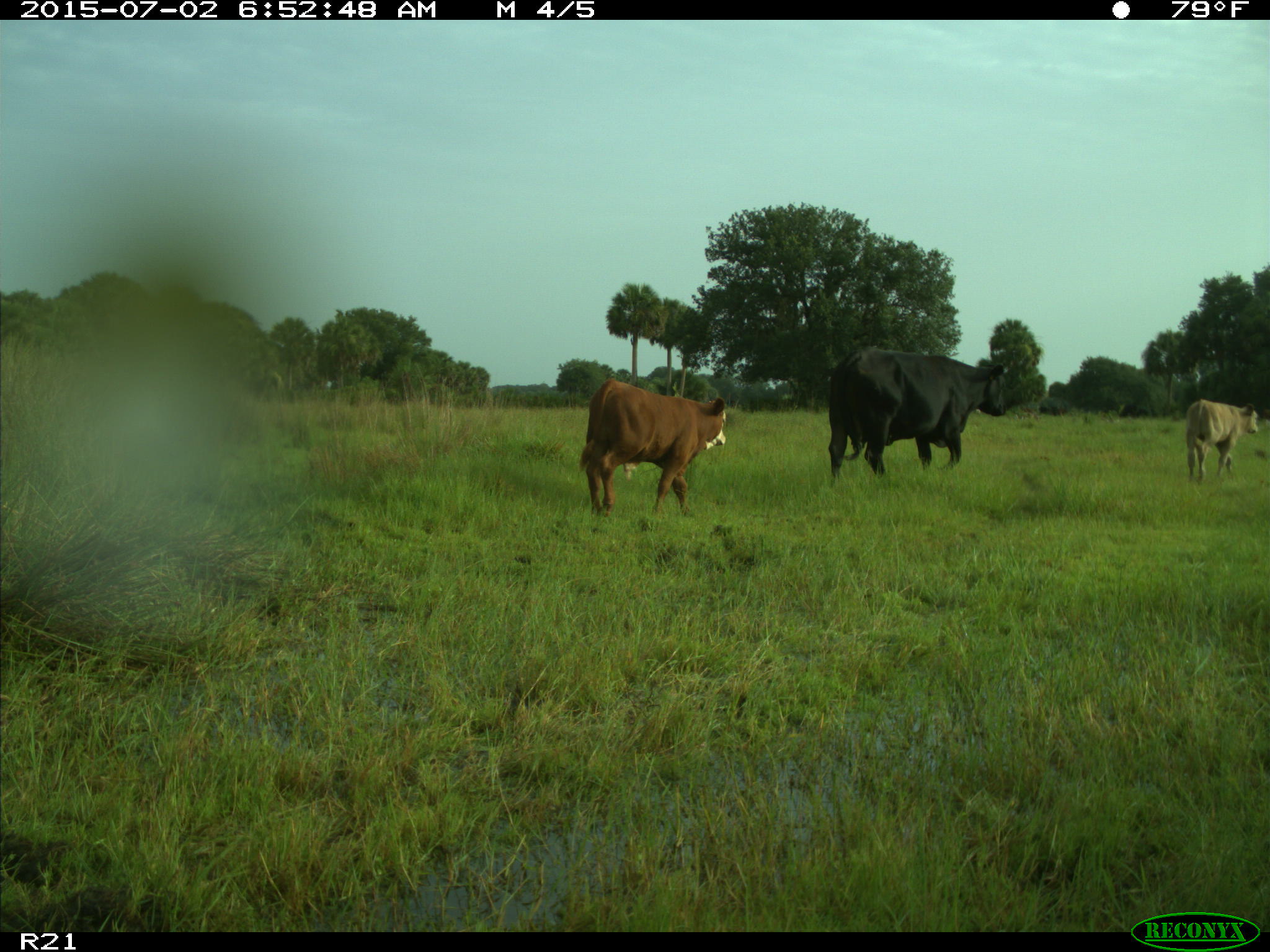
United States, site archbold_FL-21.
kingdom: Animalia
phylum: Chordata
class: Mammalia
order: Artiodactyla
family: Bovidae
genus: Bos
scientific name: Bos taurus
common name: domestic cow